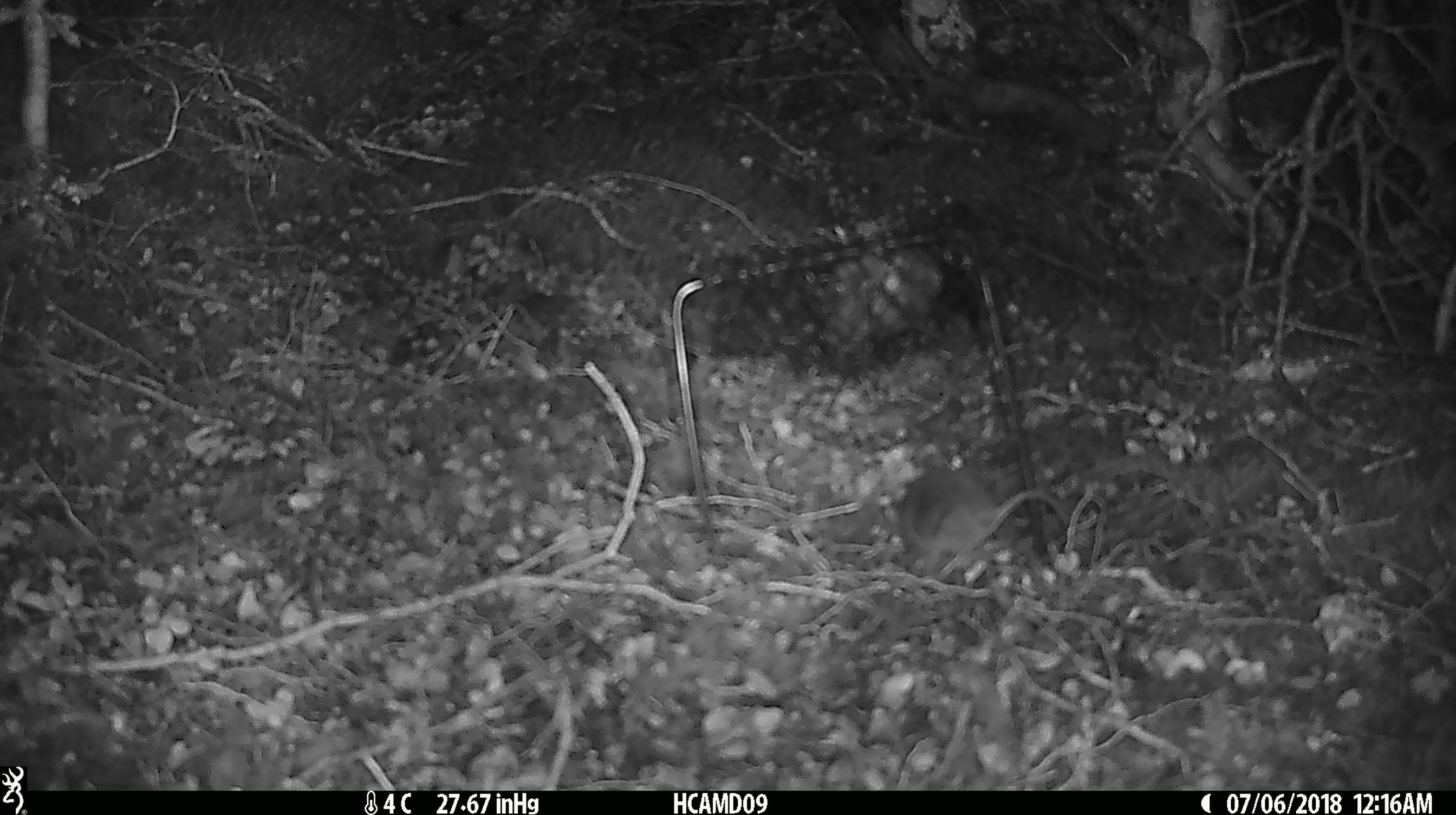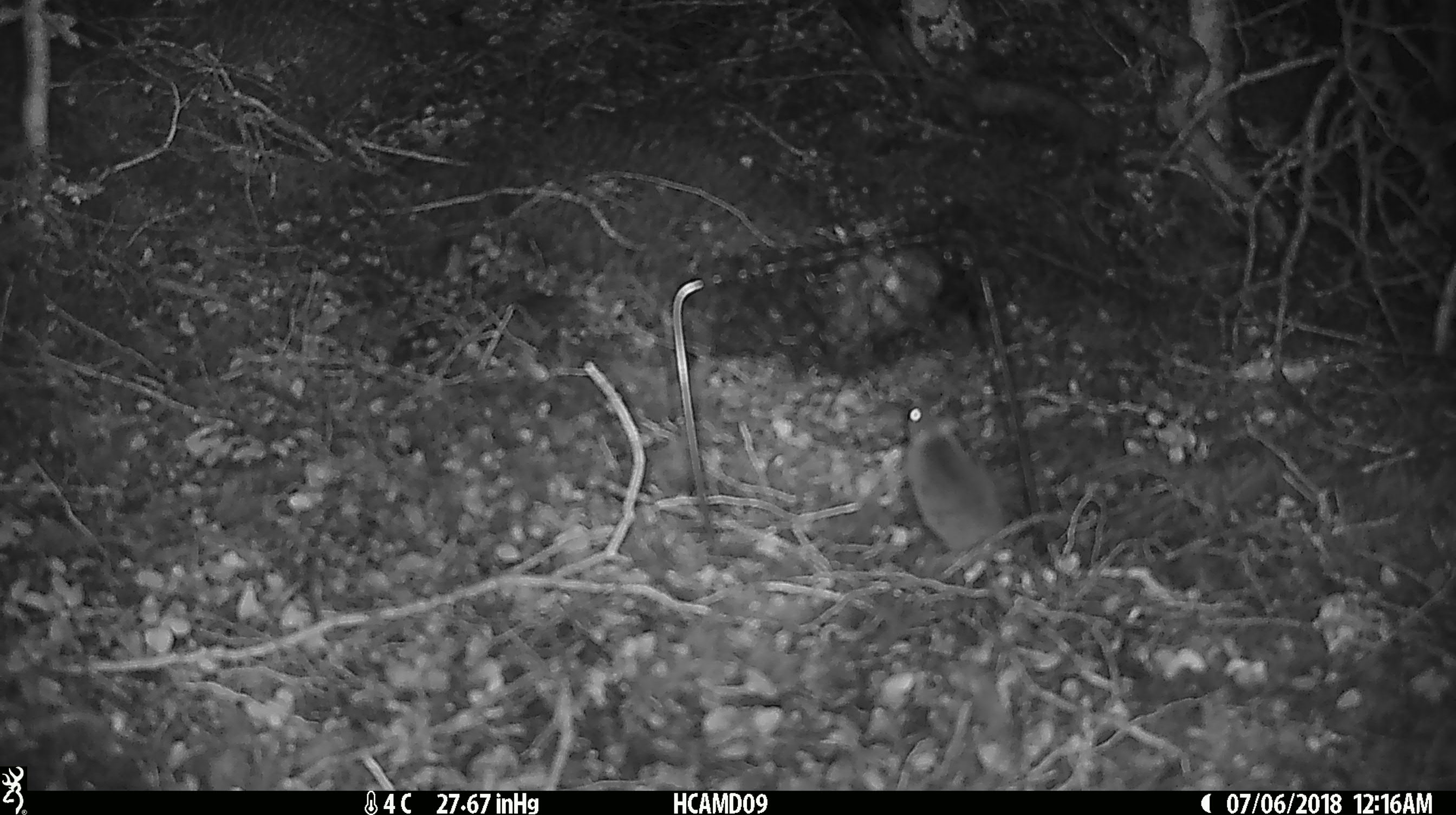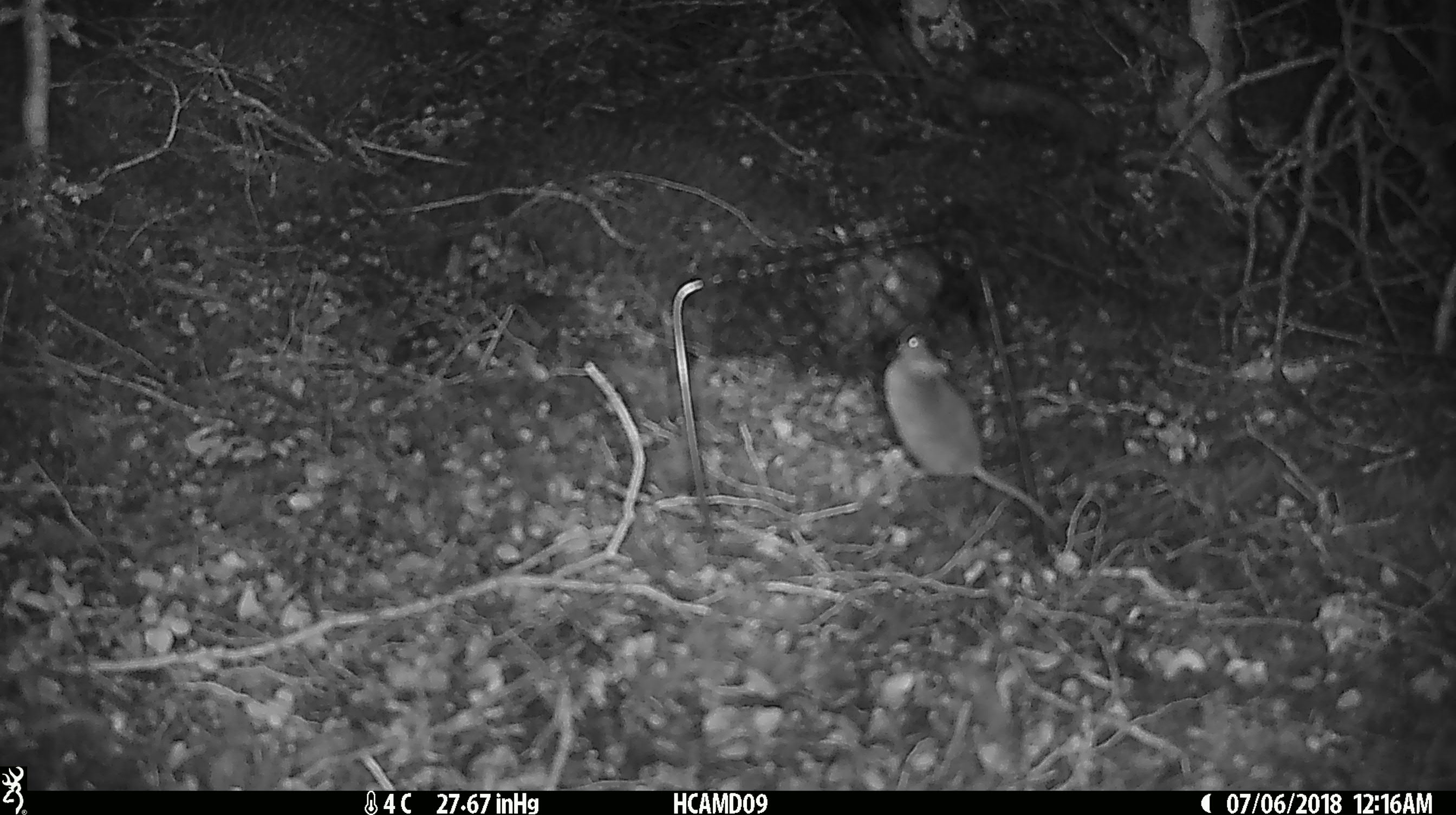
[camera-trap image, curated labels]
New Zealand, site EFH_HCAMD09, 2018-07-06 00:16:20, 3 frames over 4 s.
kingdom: Animalia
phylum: Chordata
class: Mammalia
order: Rodentia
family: Muridae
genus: Mus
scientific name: Mus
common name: mouse